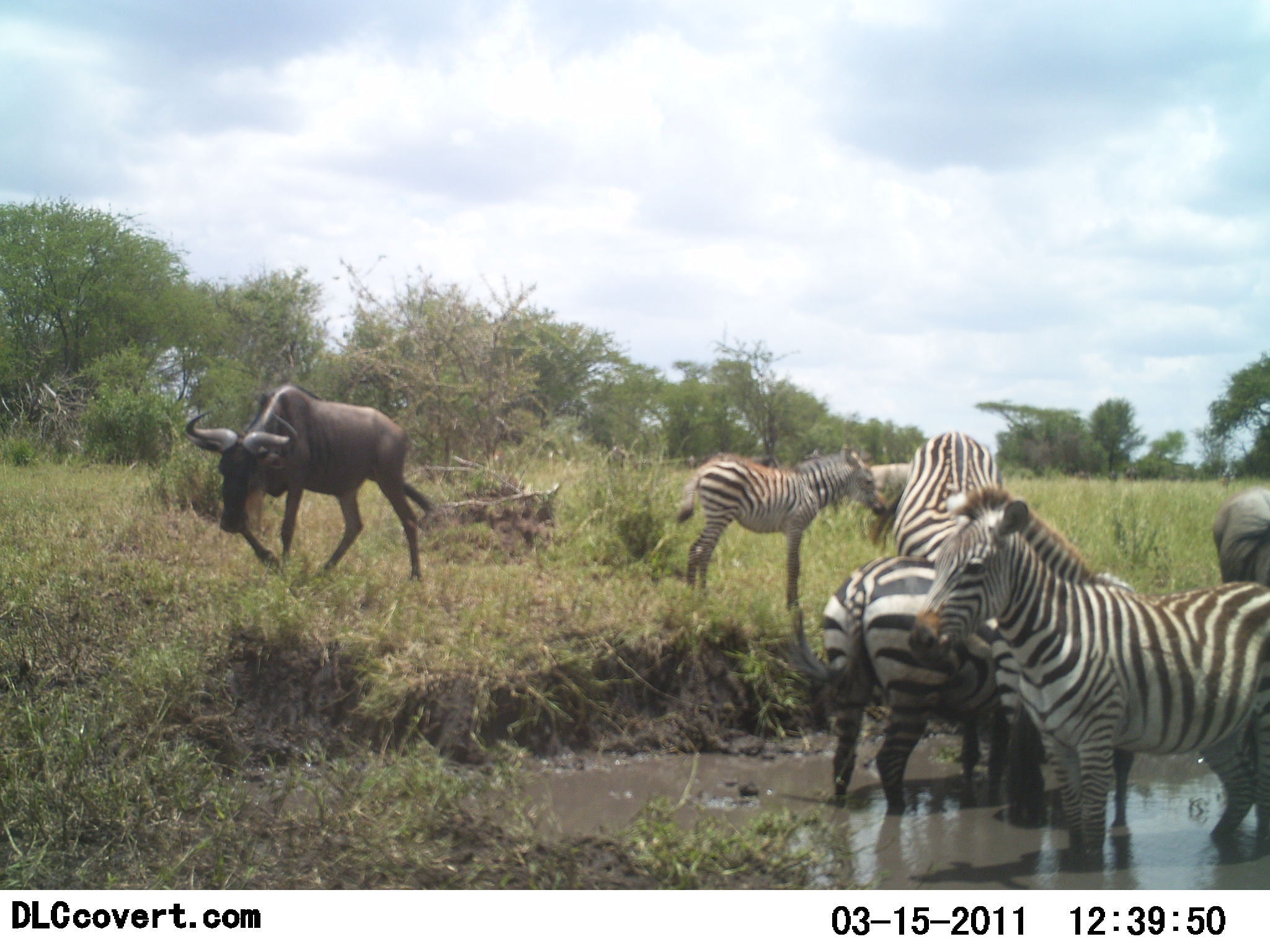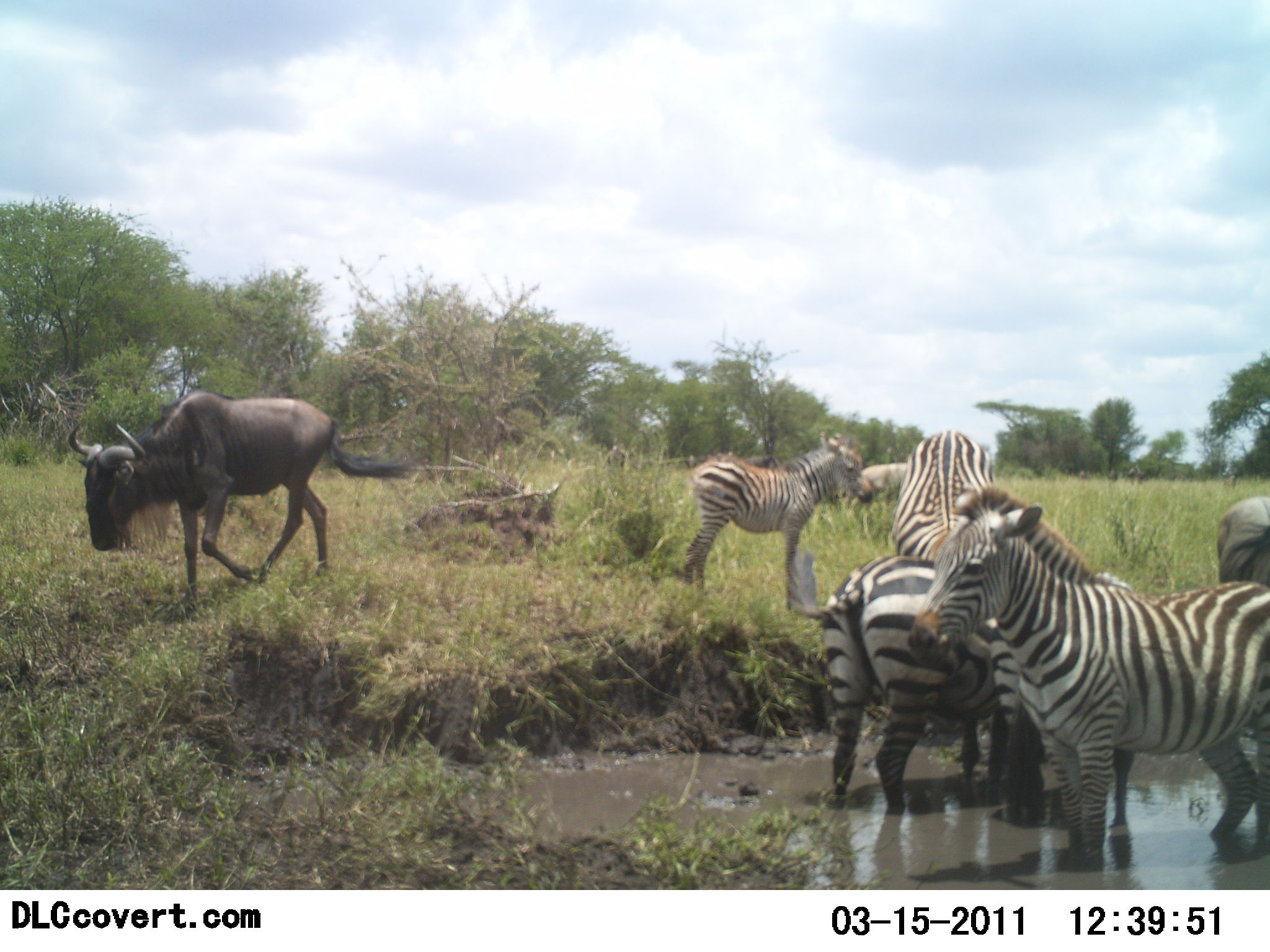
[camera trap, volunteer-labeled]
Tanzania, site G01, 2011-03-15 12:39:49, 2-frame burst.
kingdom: Animalia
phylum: Chordata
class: Mammalia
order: Artiodactyla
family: Bovidae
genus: Connochaetes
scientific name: Connochaetes taurinus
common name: blue wildebeest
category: wildebeest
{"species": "wildebeest (blue wildebeest) (Connochaetes taurinus)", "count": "2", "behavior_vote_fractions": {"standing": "25%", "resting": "8%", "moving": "92%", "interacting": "0%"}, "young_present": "0%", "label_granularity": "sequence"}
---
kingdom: Animalia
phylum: Chordata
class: Mammalia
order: Perissodactyla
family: Equidae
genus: Equus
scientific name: Equus quagga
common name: plains zebra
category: zebra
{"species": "zebra (plains zebra) (Equus quagga)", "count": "5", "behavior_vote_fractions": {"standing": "92%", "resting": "8%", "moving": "0%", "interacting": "17%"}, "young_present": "58%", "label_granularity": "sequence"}